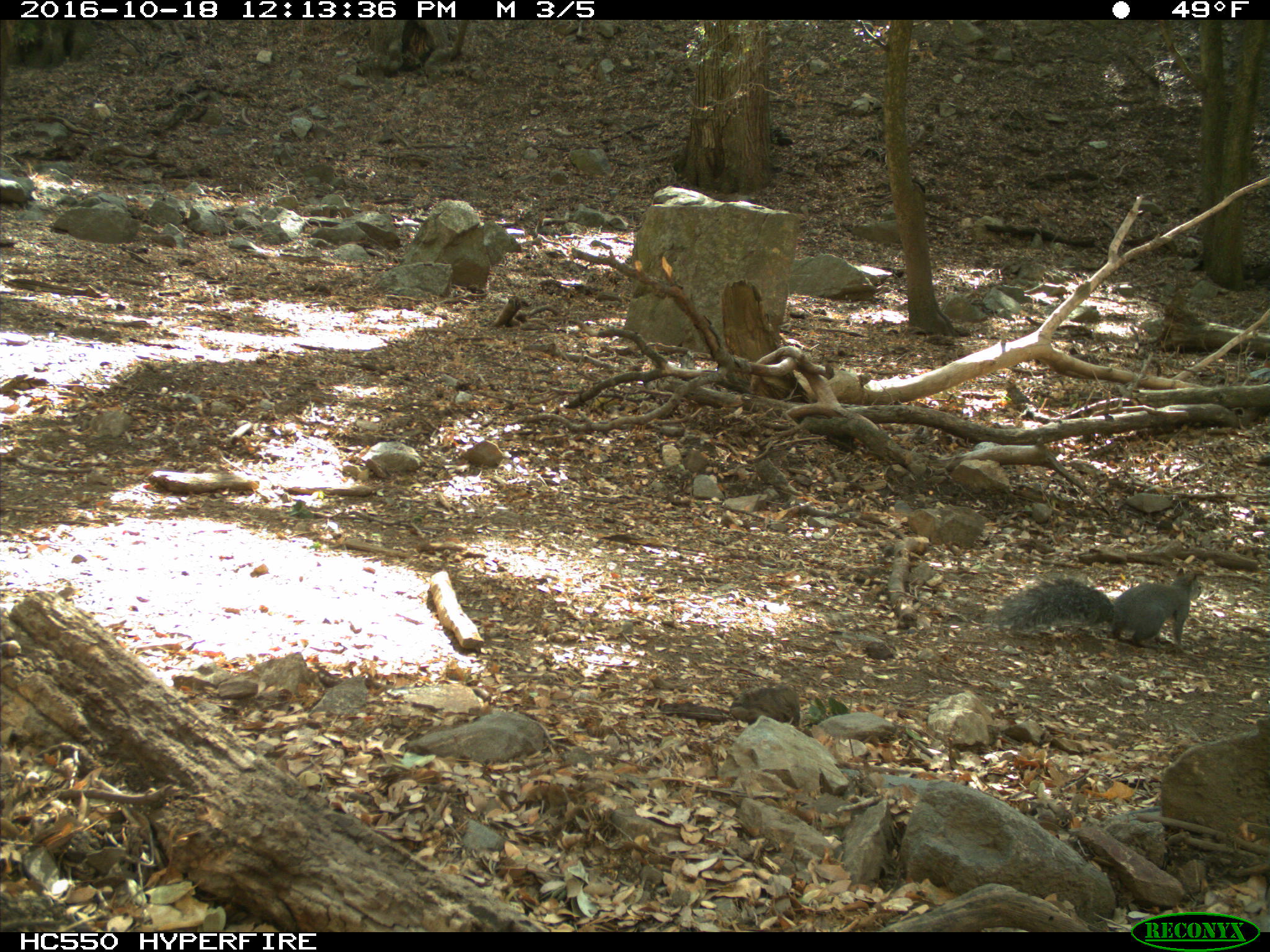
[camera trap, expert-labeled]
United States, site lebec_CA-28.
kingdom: Animalia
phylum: Chordata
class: Mammalia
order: Rodentia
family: Sciuridae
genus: Sciurus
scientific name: Sciurus carolinensis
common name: eastern gray squirrel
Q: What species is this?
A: Sciurus carolinensis (eastern gray squirrel).